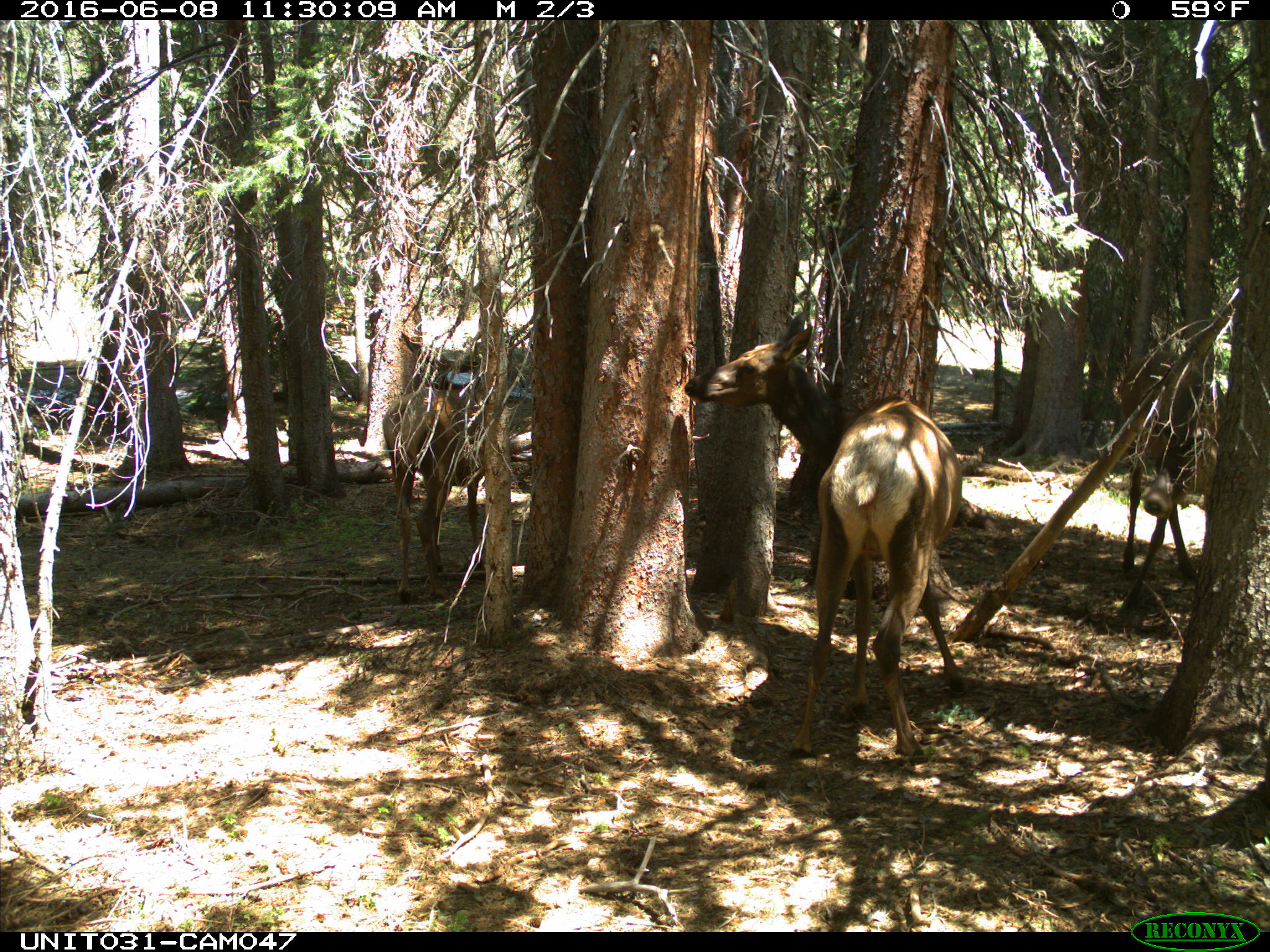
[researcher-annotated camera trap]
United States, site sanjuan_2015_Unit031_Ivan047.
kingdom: Animalia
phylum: Chordata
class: Mammalia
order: Artiodactyla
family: Cervidae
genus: Cervus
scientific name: Cervus elaphus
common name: red deer